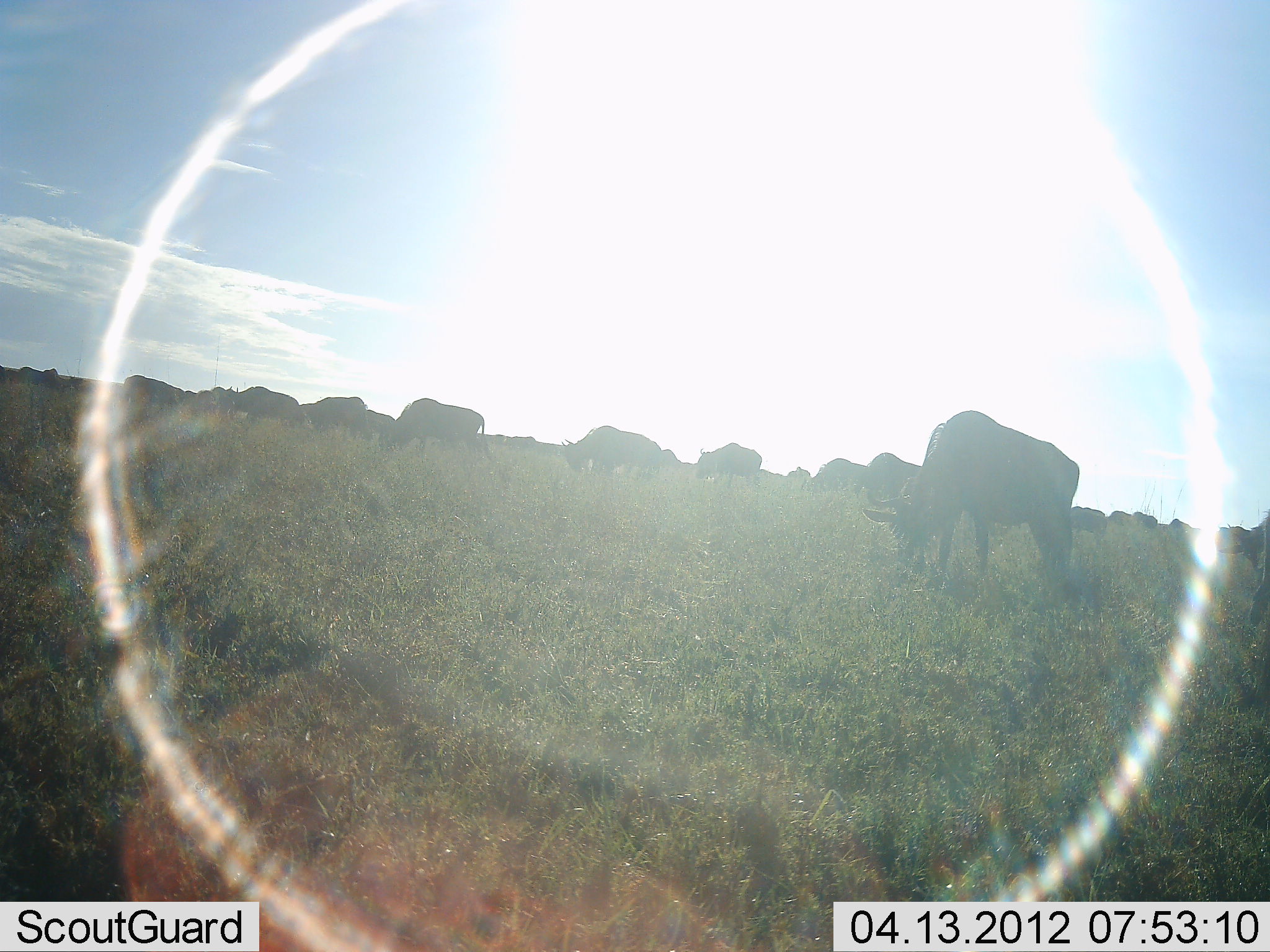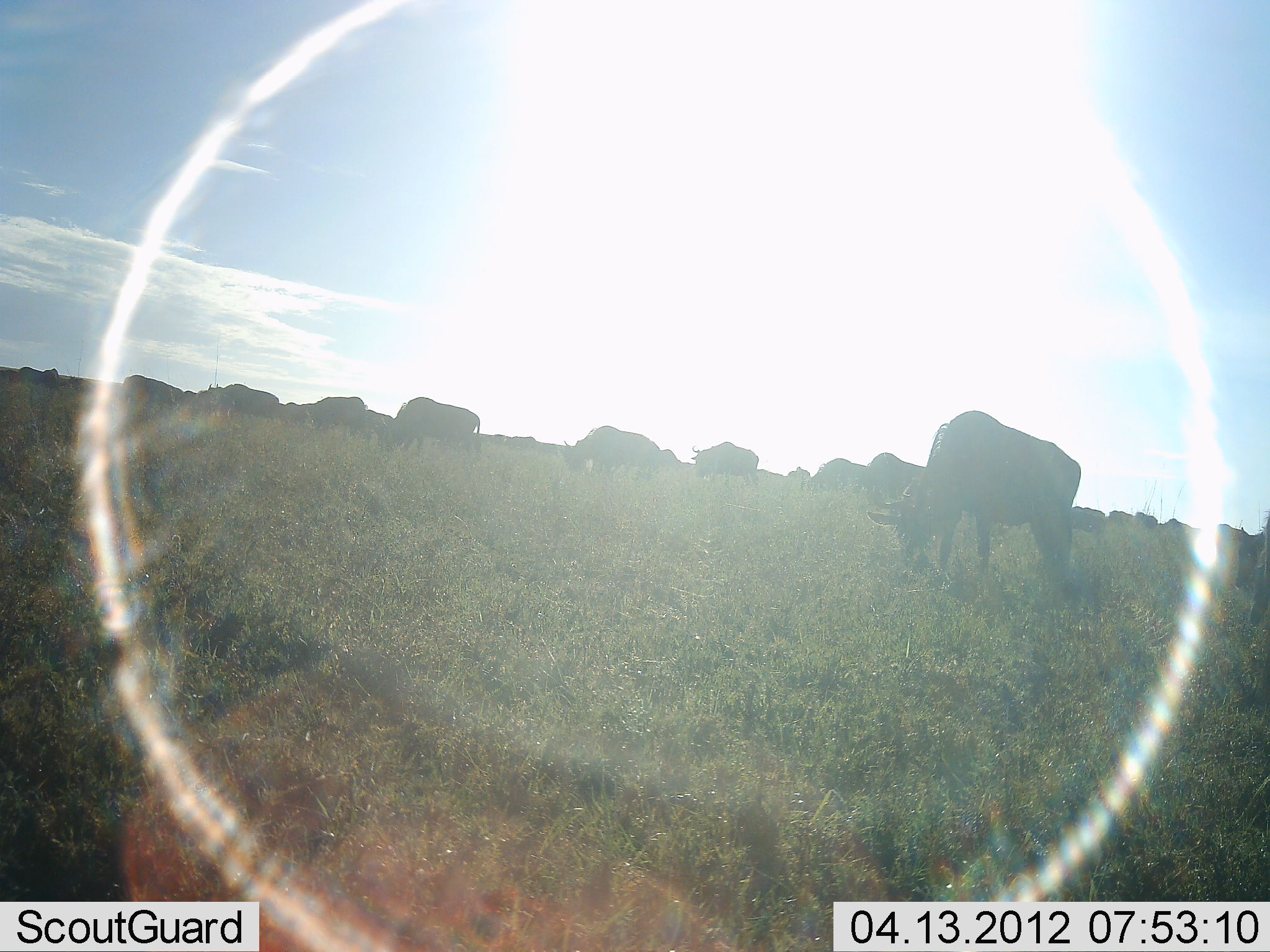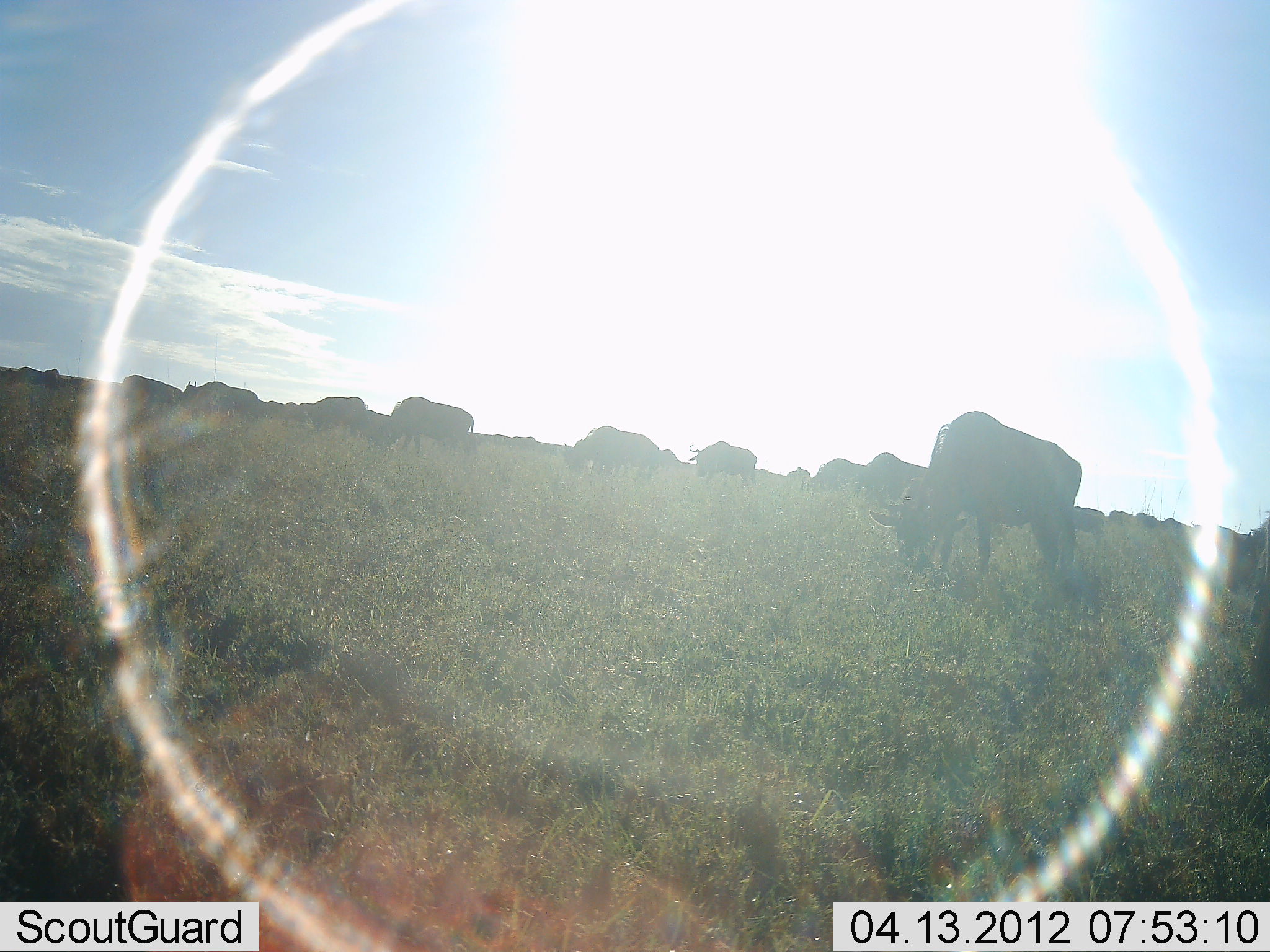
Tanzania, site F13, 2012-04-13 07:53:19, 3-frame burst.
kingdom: Animalia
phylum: Chordata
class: Mammalia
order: Artiodactyla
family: Bovidae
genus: Connochaetes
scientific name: Connochaetes taurinus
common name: blue wildebeest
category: wildebeest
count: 11-50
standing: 27%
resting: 4%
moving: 23%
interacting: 4%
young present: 0%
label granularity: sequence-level